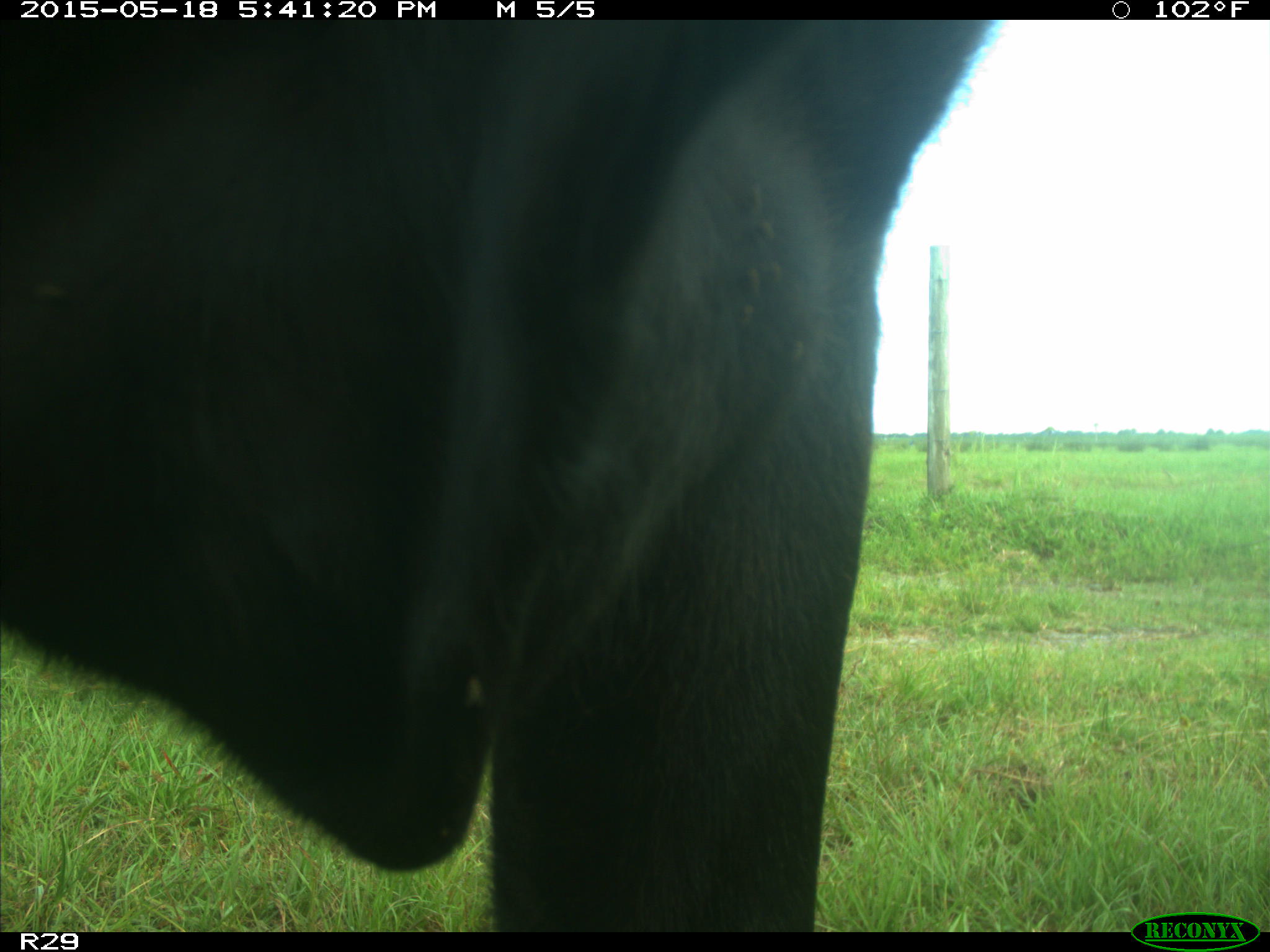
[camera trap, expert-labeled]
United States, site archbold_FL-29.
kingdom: Animalia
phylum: Chordata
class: Mammalia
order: Artiodactyla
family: Bovidae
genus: Bos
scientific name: Bos taurus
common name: domestic cow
Bos taurus (domestic cow).